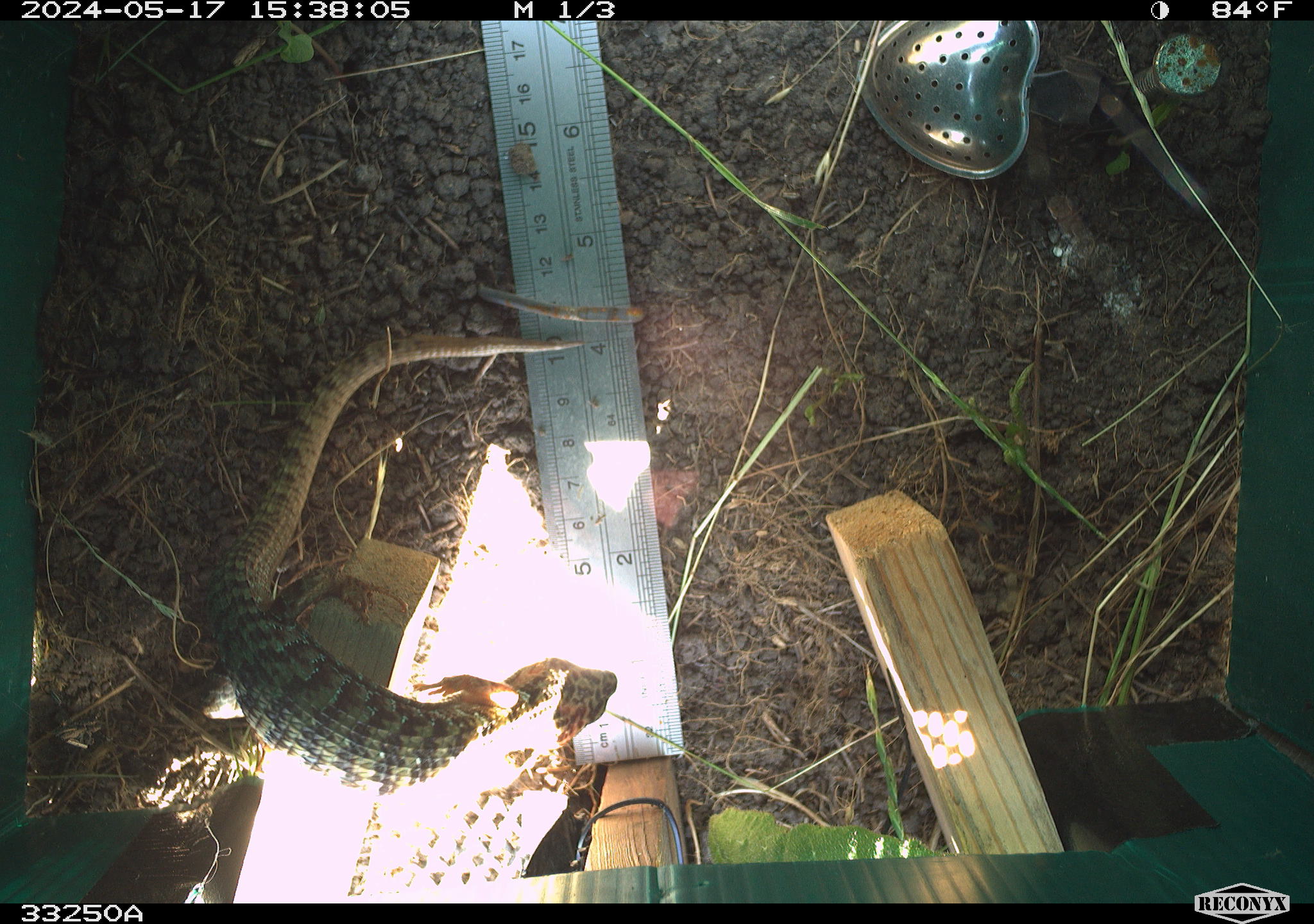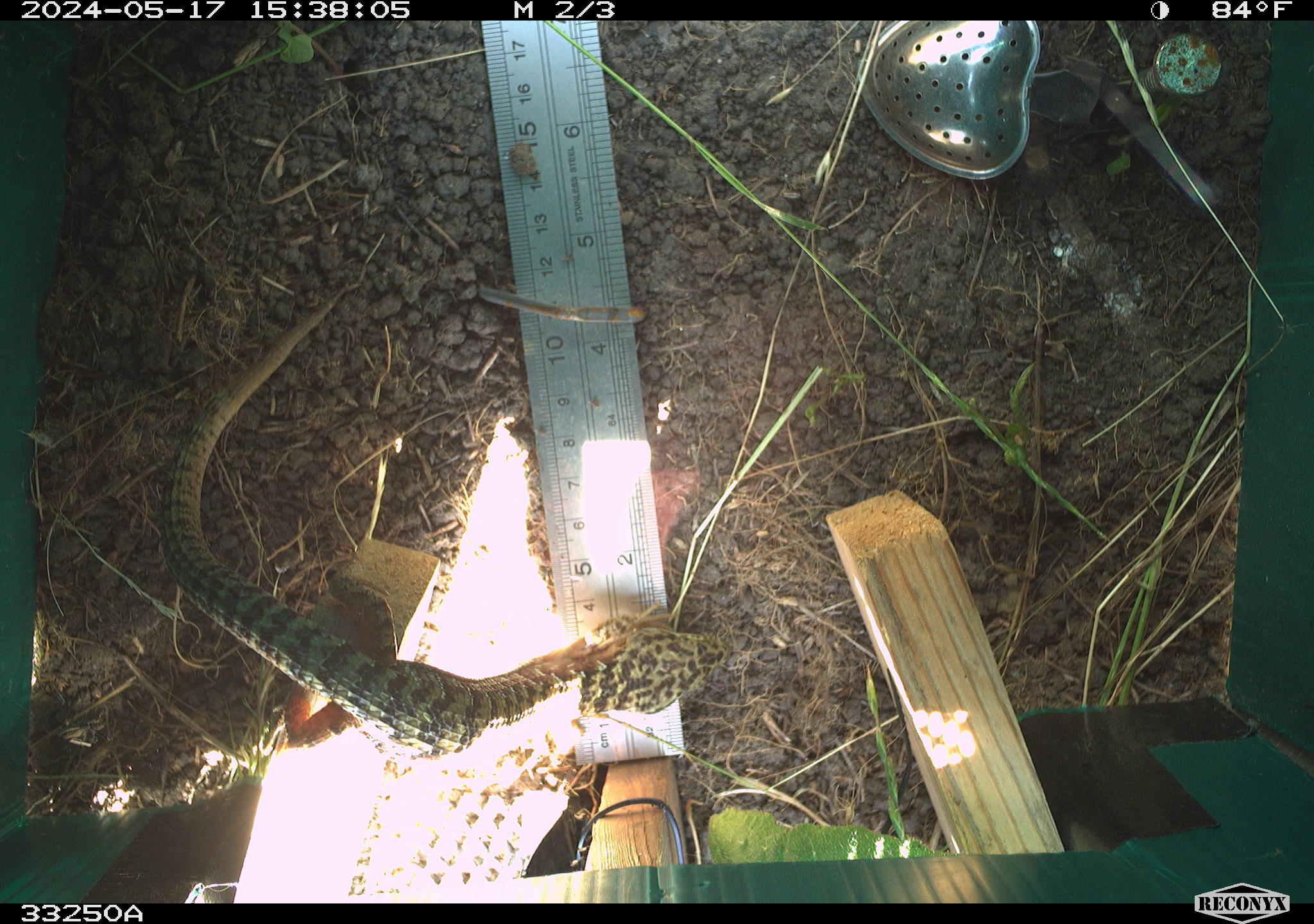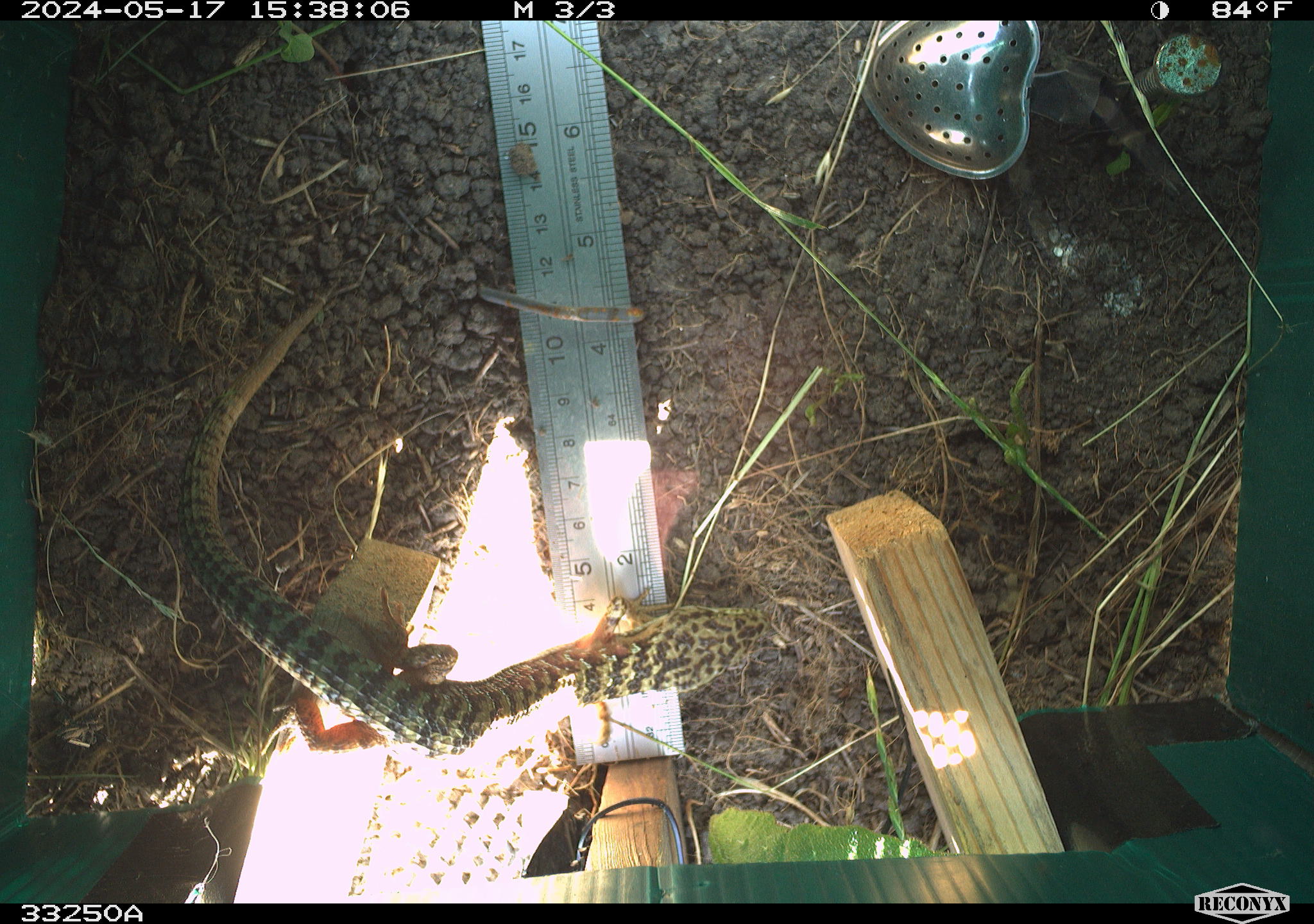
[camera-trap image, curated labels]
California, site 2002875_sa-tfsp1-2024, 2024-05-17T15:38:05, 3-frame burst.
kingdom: Animalia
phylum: Chordata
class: Reptilia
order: Squamata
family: Anguidae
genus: Elgaria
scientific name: Elgaria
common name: alligator lizards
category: elgaria species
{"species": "elgaria species (alligator lizards) (Elgaria)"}